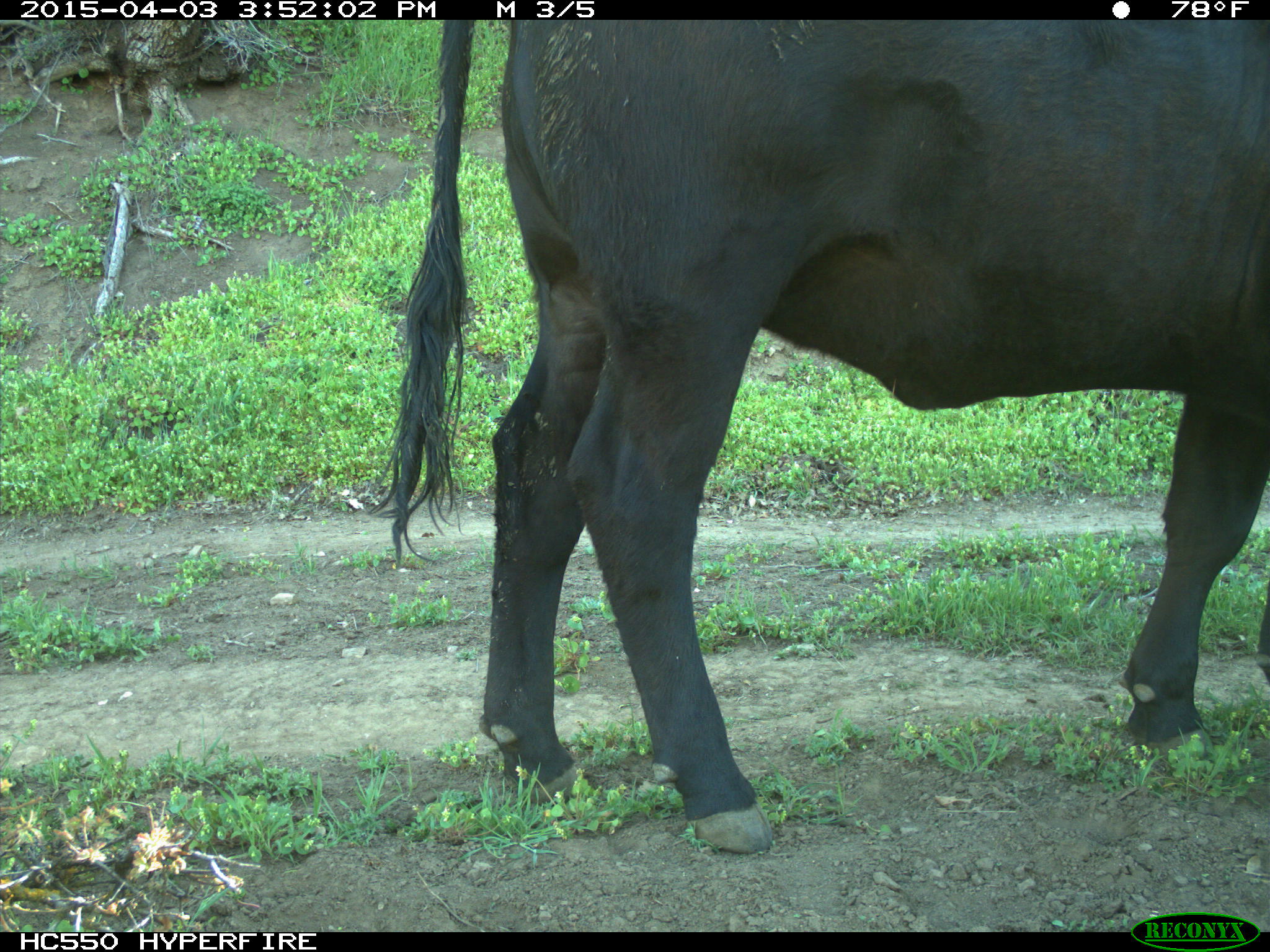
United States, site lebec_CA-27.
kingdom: Animalia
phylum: Chordata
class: Mammalia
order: Artiodactyla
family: Bovidae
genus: Bos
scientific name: Bos taurus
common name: domestic cow